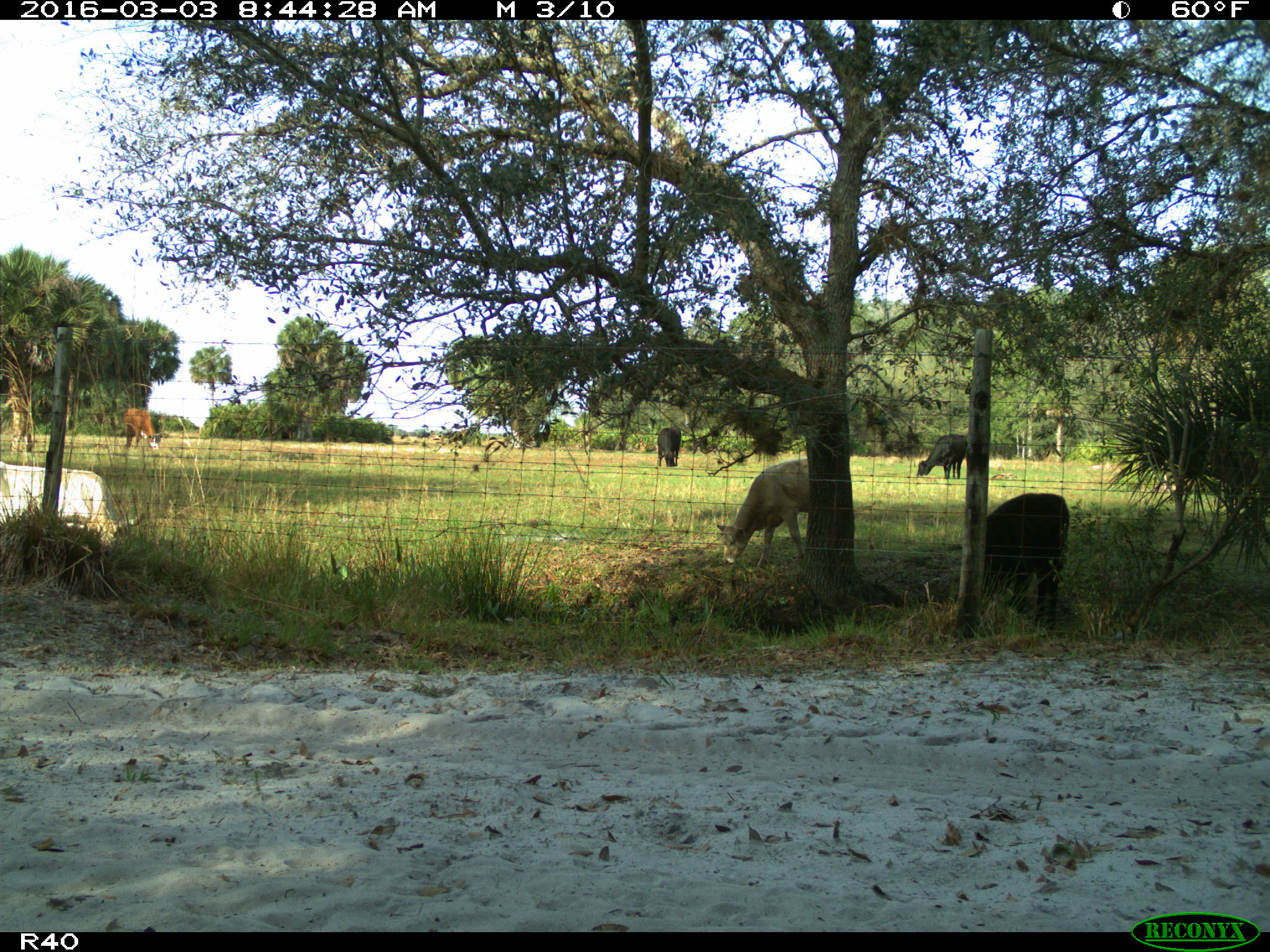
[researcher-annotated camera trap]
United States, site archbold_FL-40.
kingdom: Animalia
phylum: Chordata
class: Mammalia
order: Artiodactyla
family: Bovidae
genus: Bos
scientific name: Bos taurus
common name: domestic cow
Bos taurus (domestic cow).